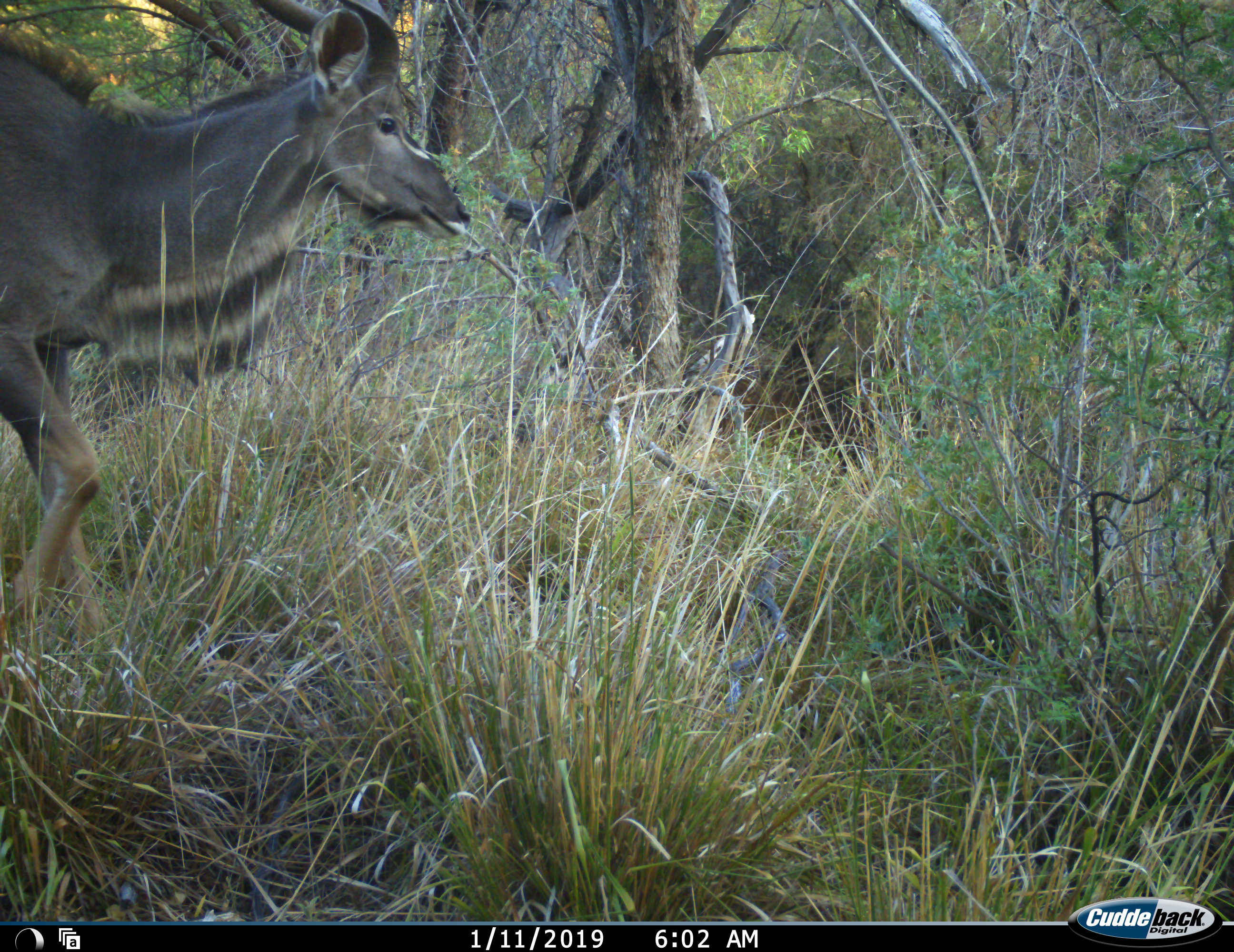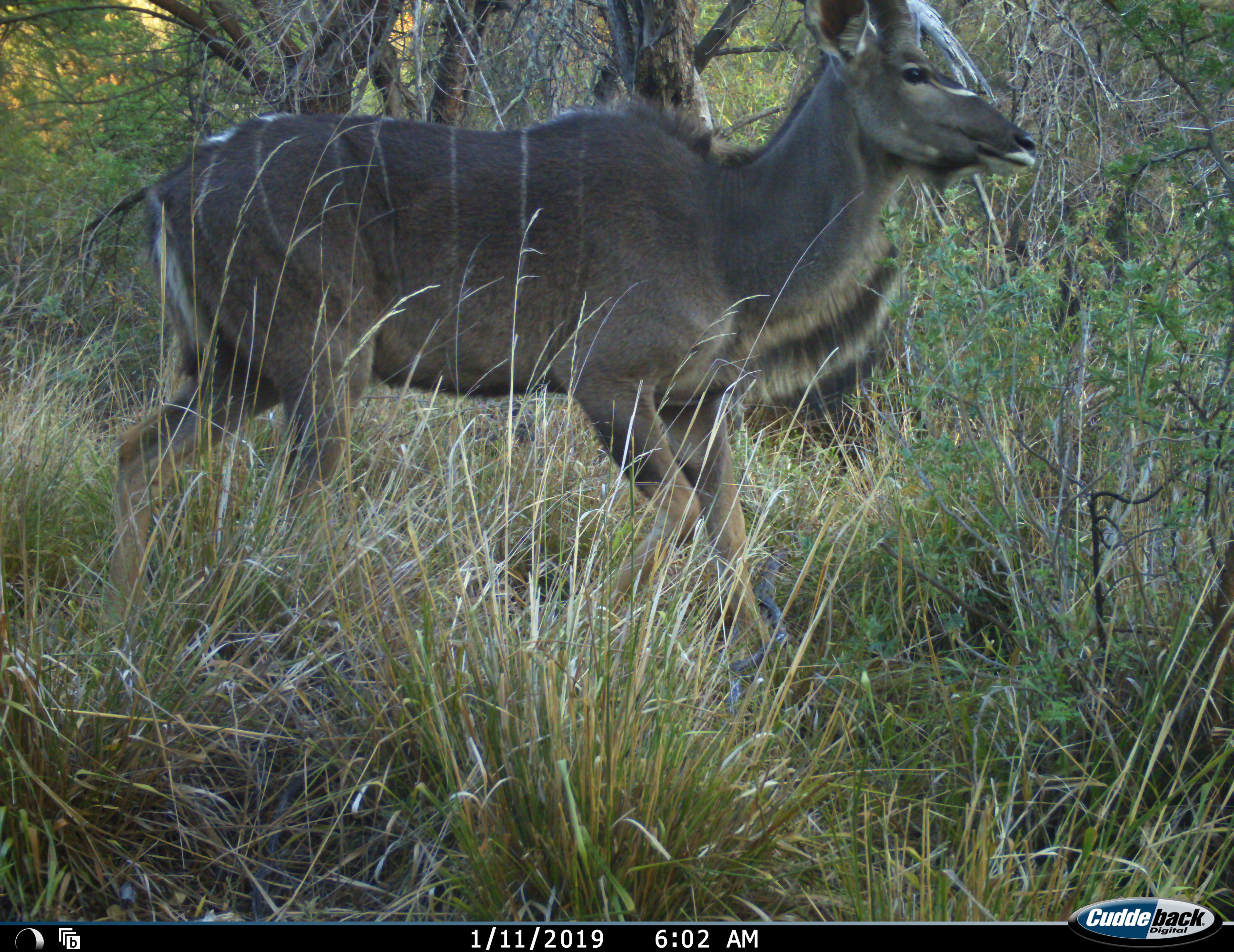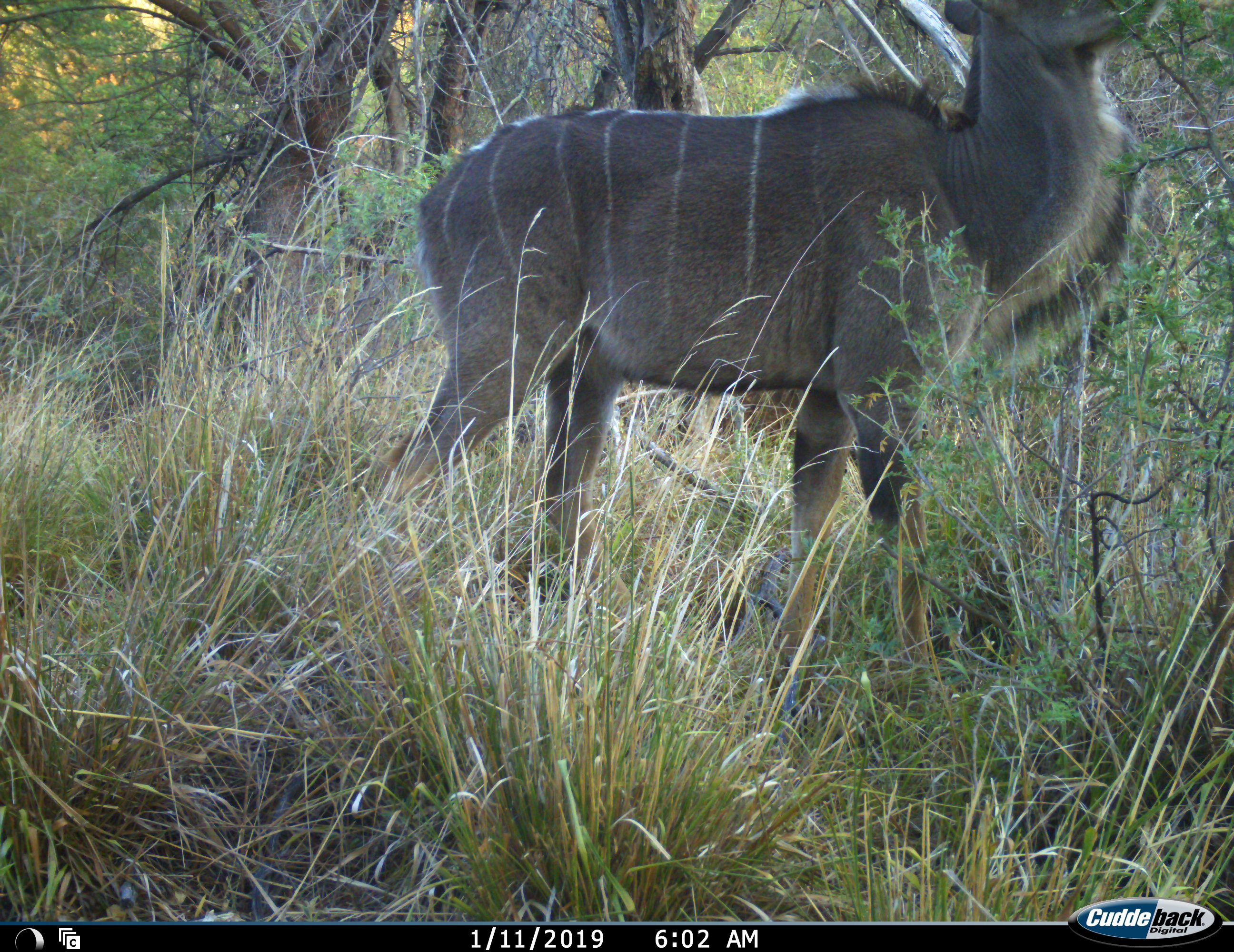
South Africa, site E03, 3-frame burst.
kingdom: Animalia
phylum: Chordata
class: Mammalia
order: Artiodactyla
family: Bovidae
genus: Tragelaphus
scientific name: Tragelaphus strepsiceros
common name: greater kudu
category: kudu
Kudu (greater kudu) (Tragelaphus strepsiceros), count 1. Behavior (volunteer vote fractions): standing 0%, resting 0%, moving 100%, interacting 0%. Young present (vote fraction): 0%. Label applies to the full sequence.